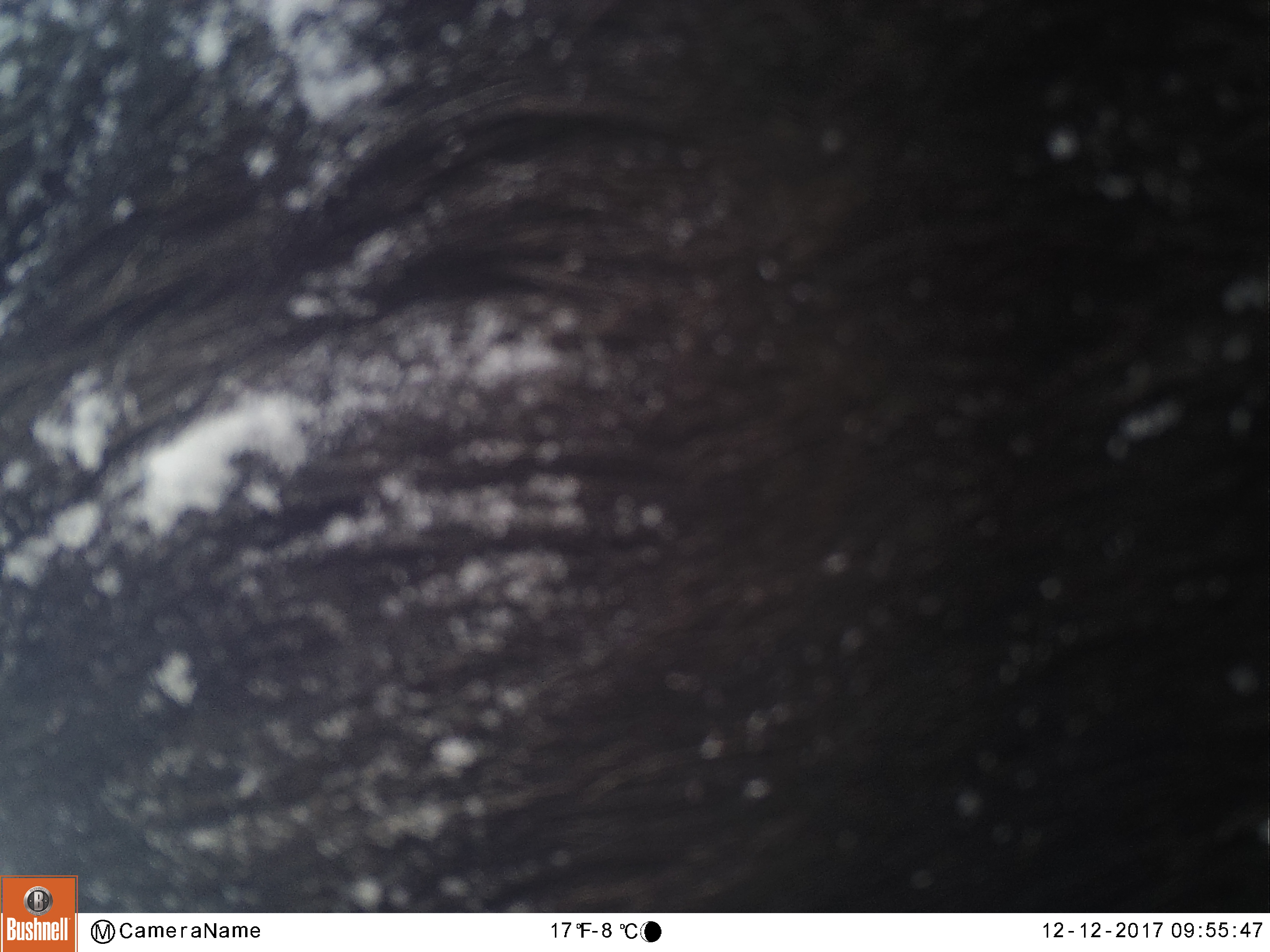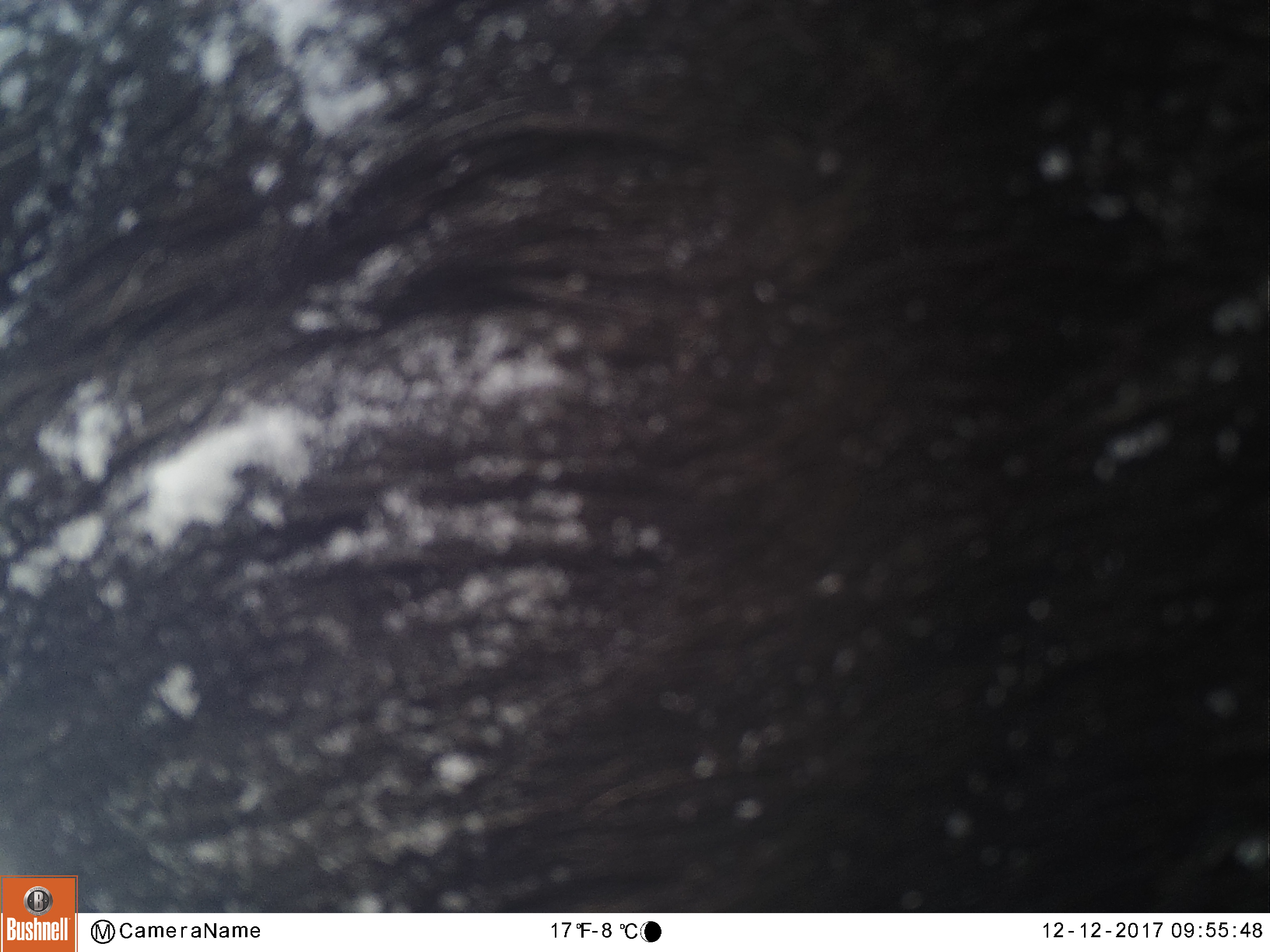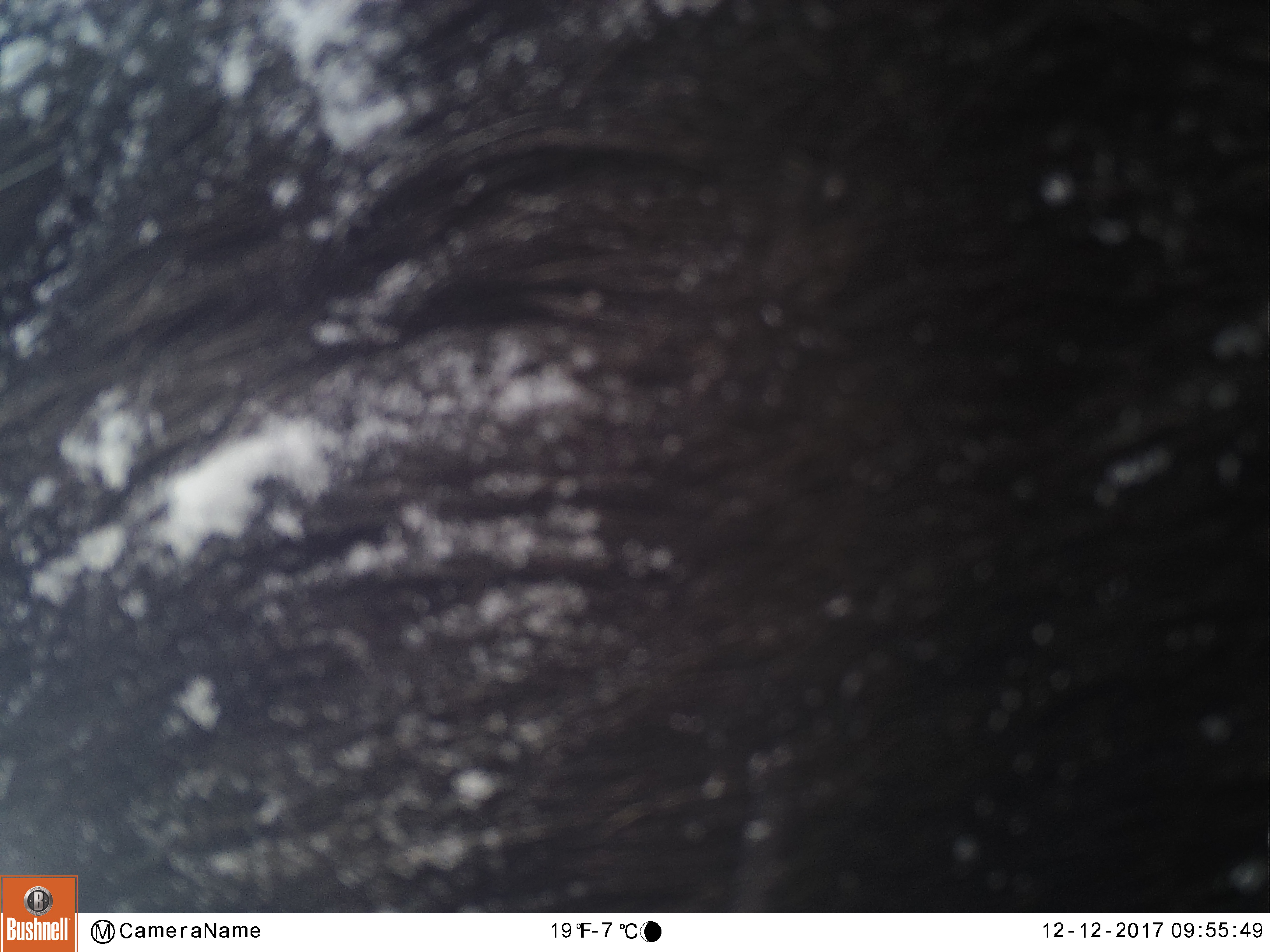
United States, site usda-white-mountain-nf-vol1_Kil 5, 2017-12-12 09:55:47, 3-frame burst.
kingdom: Animalia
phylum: Chordata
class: Mammalia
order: Artiodactyla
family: Cervidae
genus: Alces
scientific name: Alces alces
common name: moose